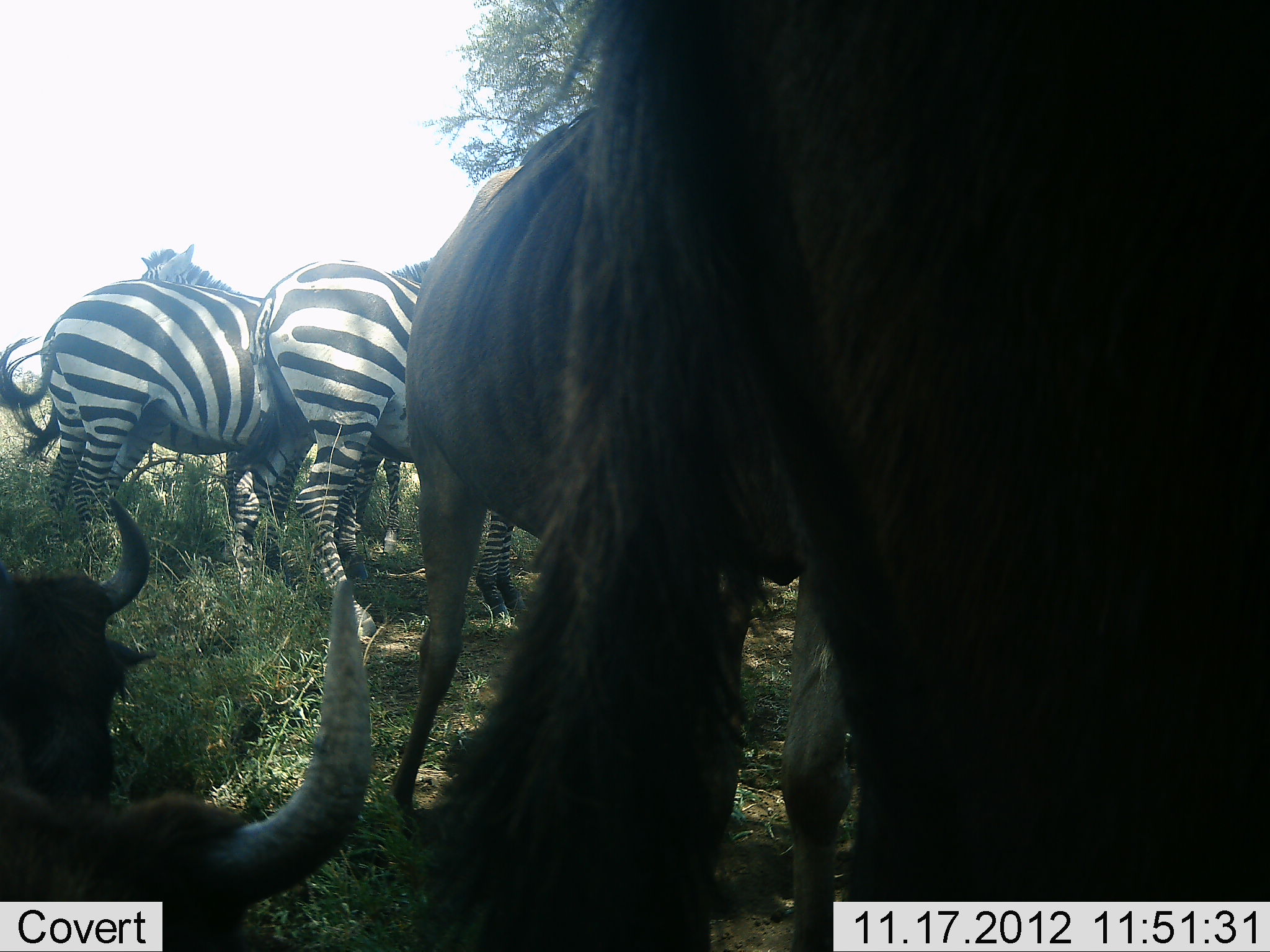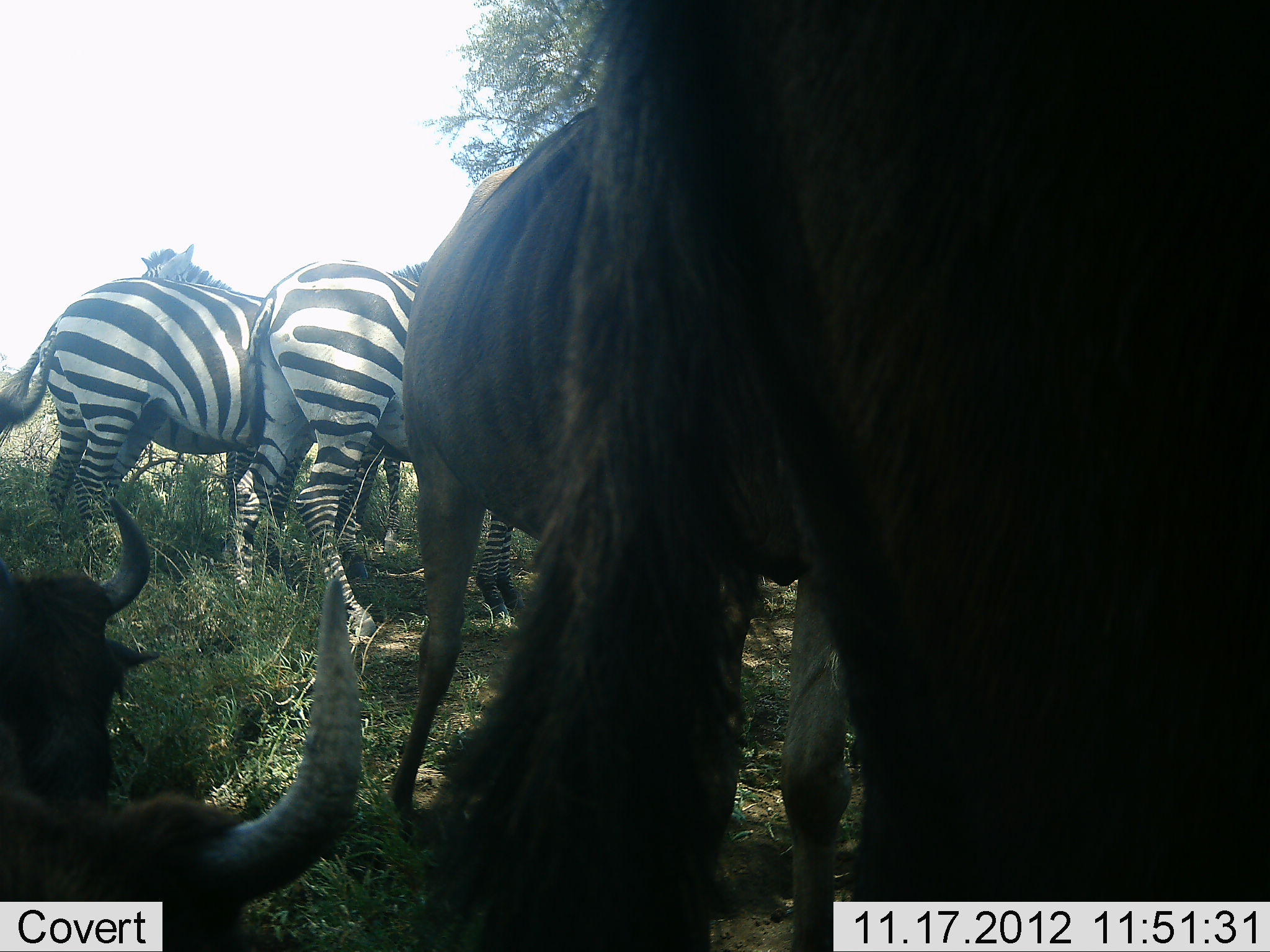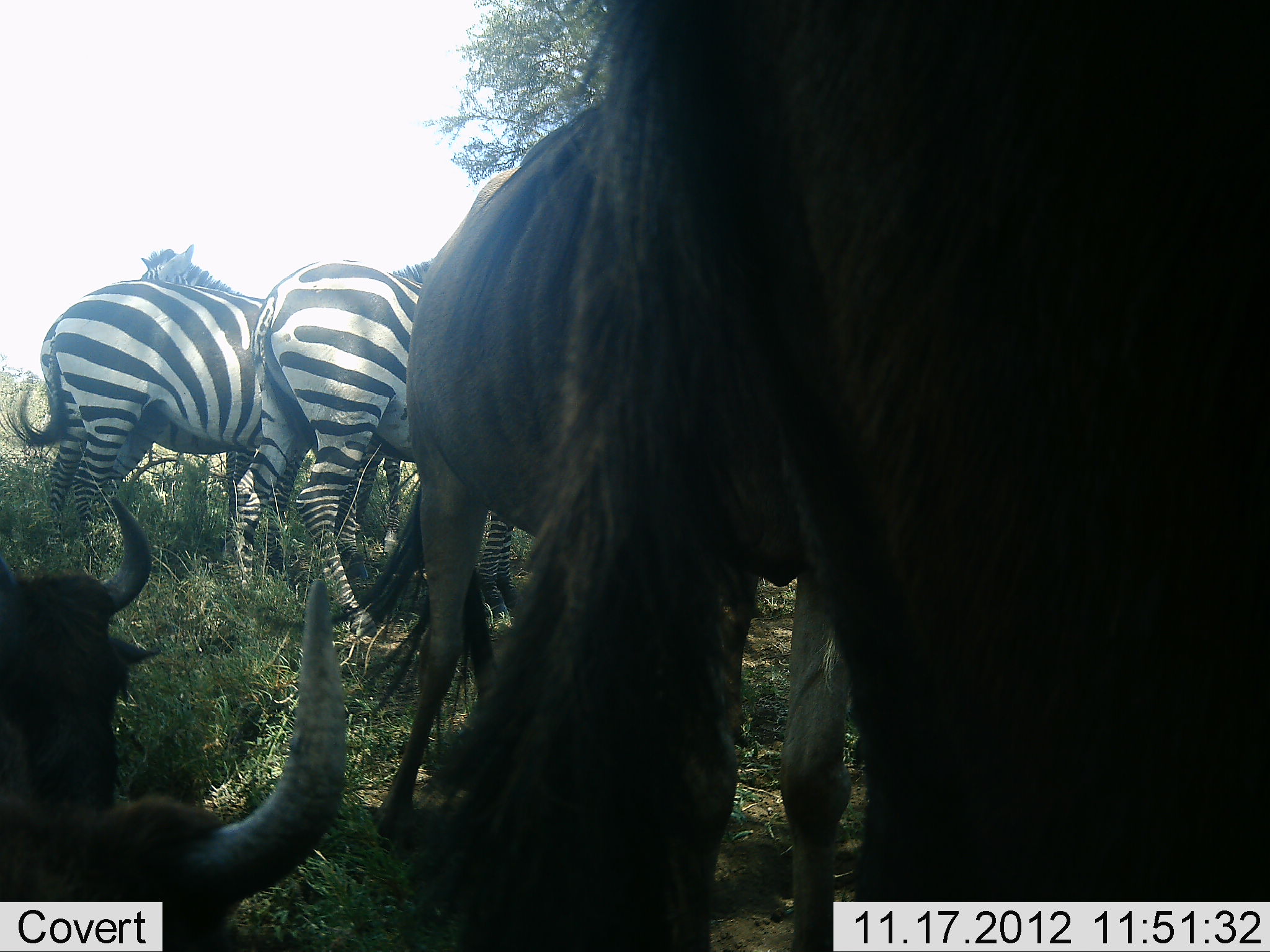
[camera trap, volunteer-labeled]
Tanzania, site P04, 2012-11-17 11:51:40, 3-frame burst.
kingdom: Animalia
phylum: Chordata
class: Mammalia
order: Artiodactyla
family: Bovidae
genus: Connochaetes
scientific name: Connochaetes taurinus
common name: blue wildebeest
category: wildebeest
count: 4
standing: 80%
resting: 90%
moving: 0%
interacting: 0%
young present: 0%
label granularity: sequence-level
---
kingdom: Animalia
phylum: Chordata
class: Mammalia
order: Perissodactyla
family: Equidae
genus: Equus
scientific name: Equus quagga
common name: plains zebra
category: zebra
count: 3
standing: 100%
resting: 0%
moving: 0%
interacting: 0%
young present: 0%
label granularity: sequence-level